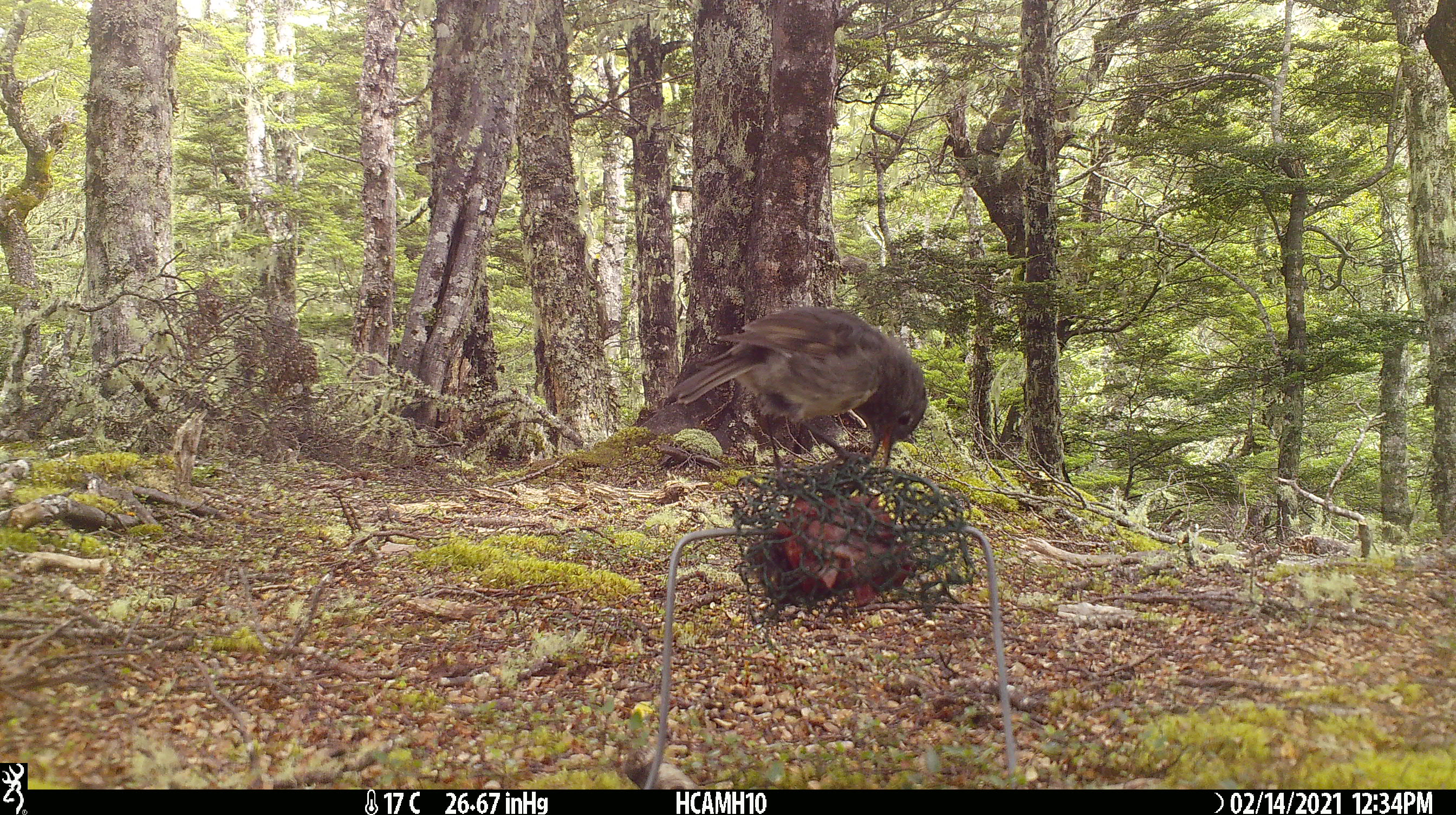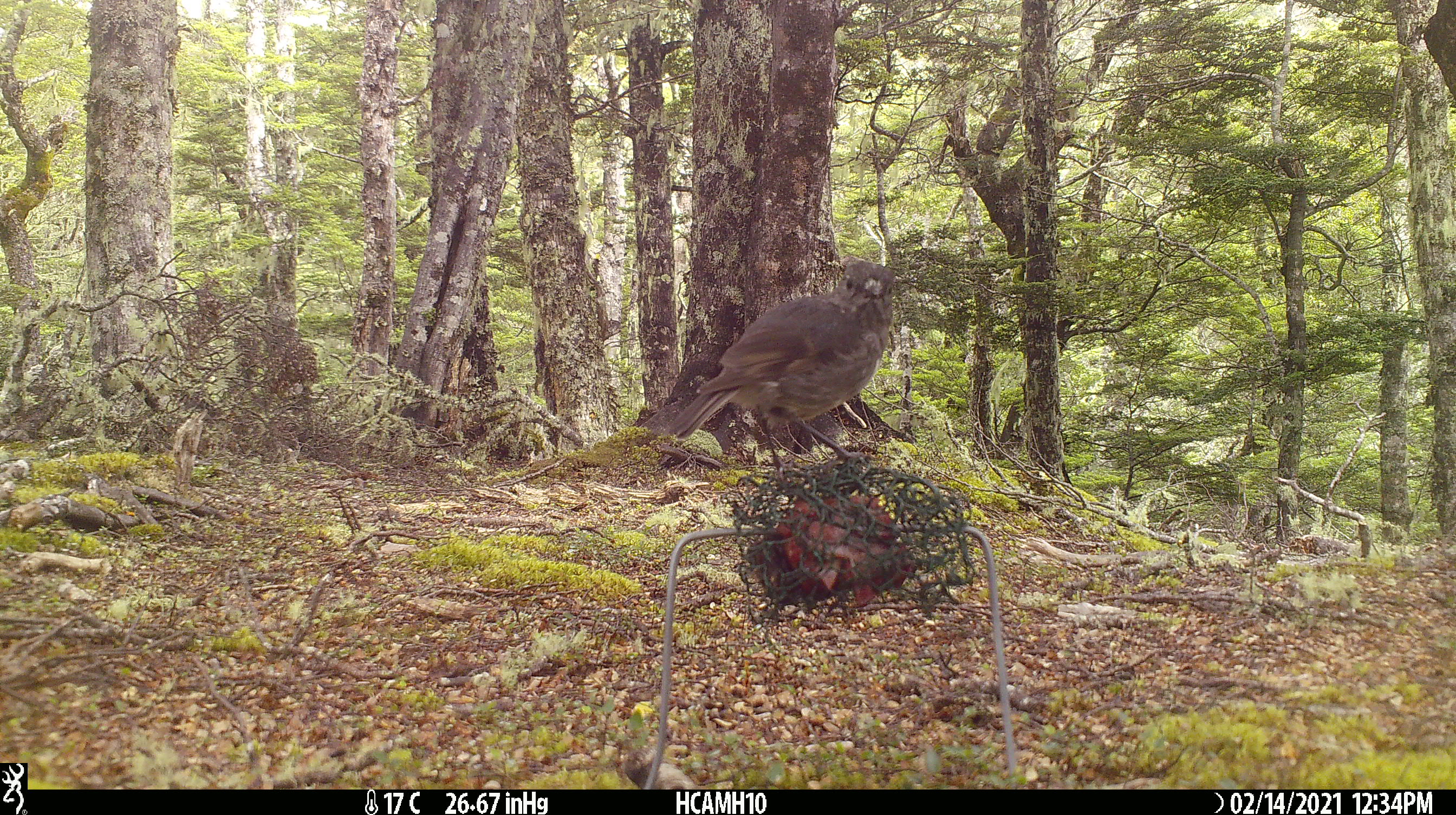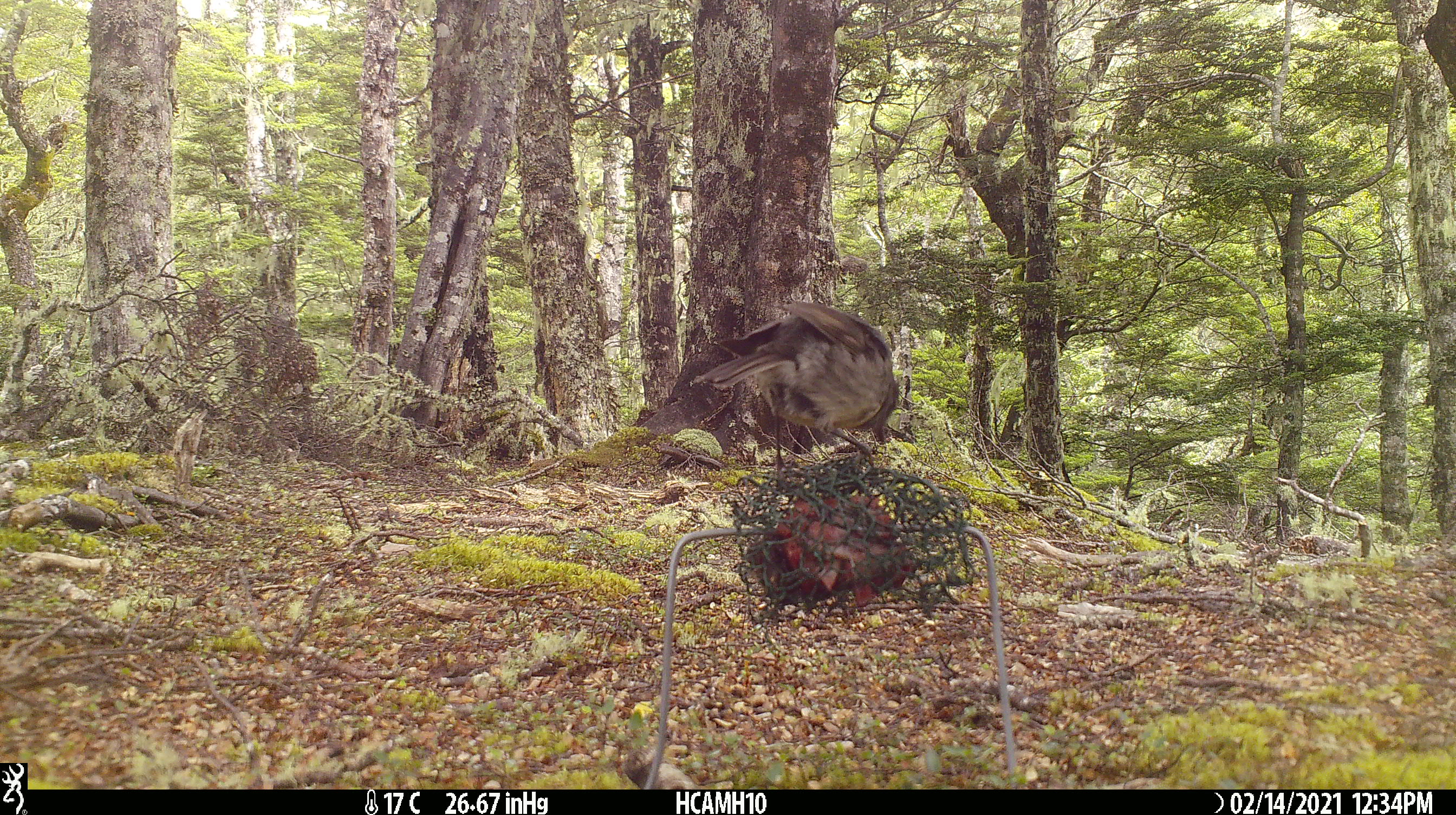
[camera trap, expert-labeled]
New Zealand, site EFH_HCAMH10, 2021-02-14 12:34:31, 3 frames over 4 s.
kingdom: Animalia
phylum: Chordata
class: Aves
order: Passeriformes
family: Petroicidae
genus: Petroica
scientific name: Petroica australis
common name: new zealand robin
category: robin